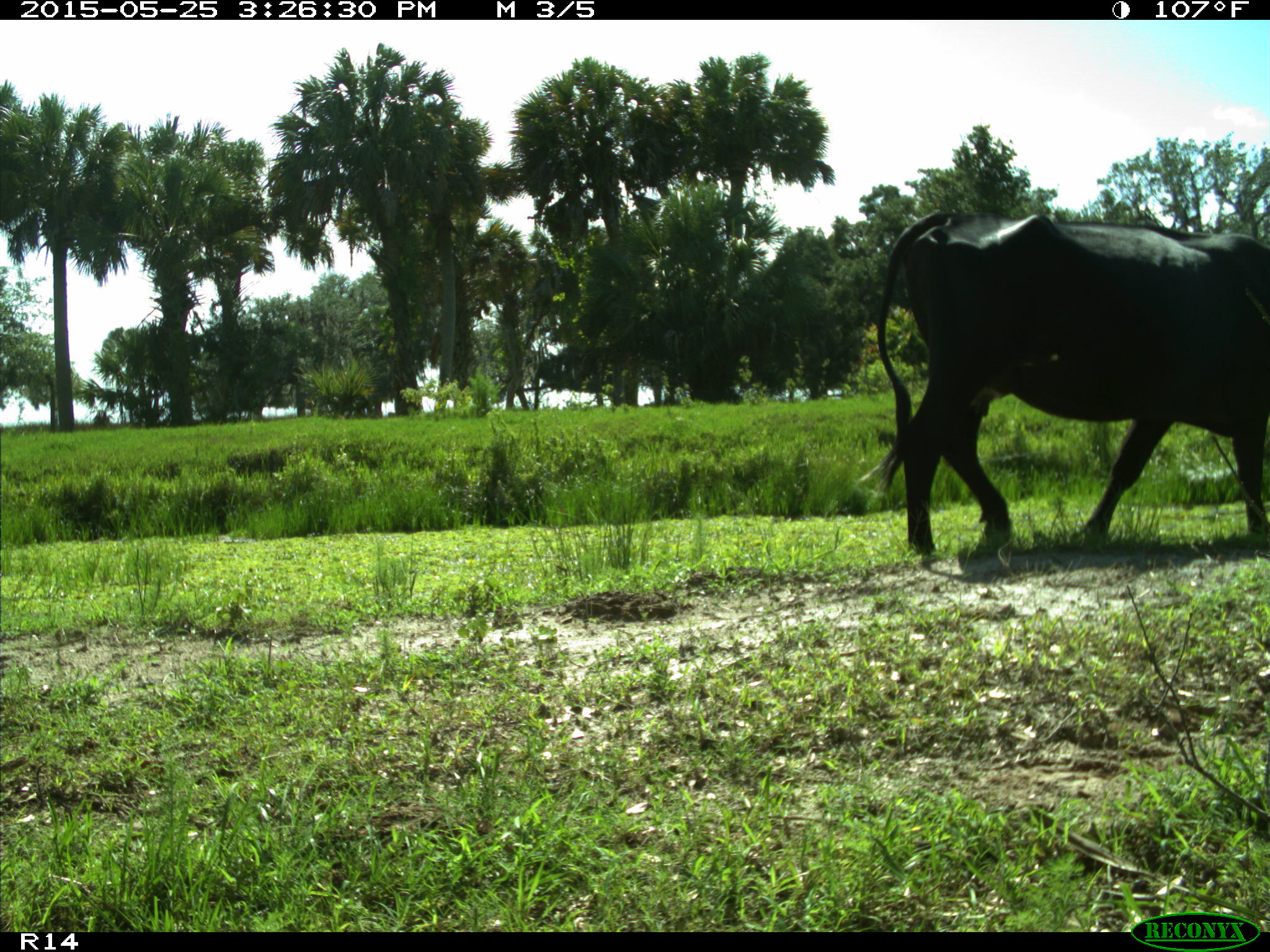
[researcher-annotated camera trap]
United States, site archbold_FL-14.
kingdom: Animalia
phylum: Chordata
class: Mammalia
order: Artiodactyla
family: Bovidae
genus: Bos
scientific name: Bos taurus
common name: domestic cow